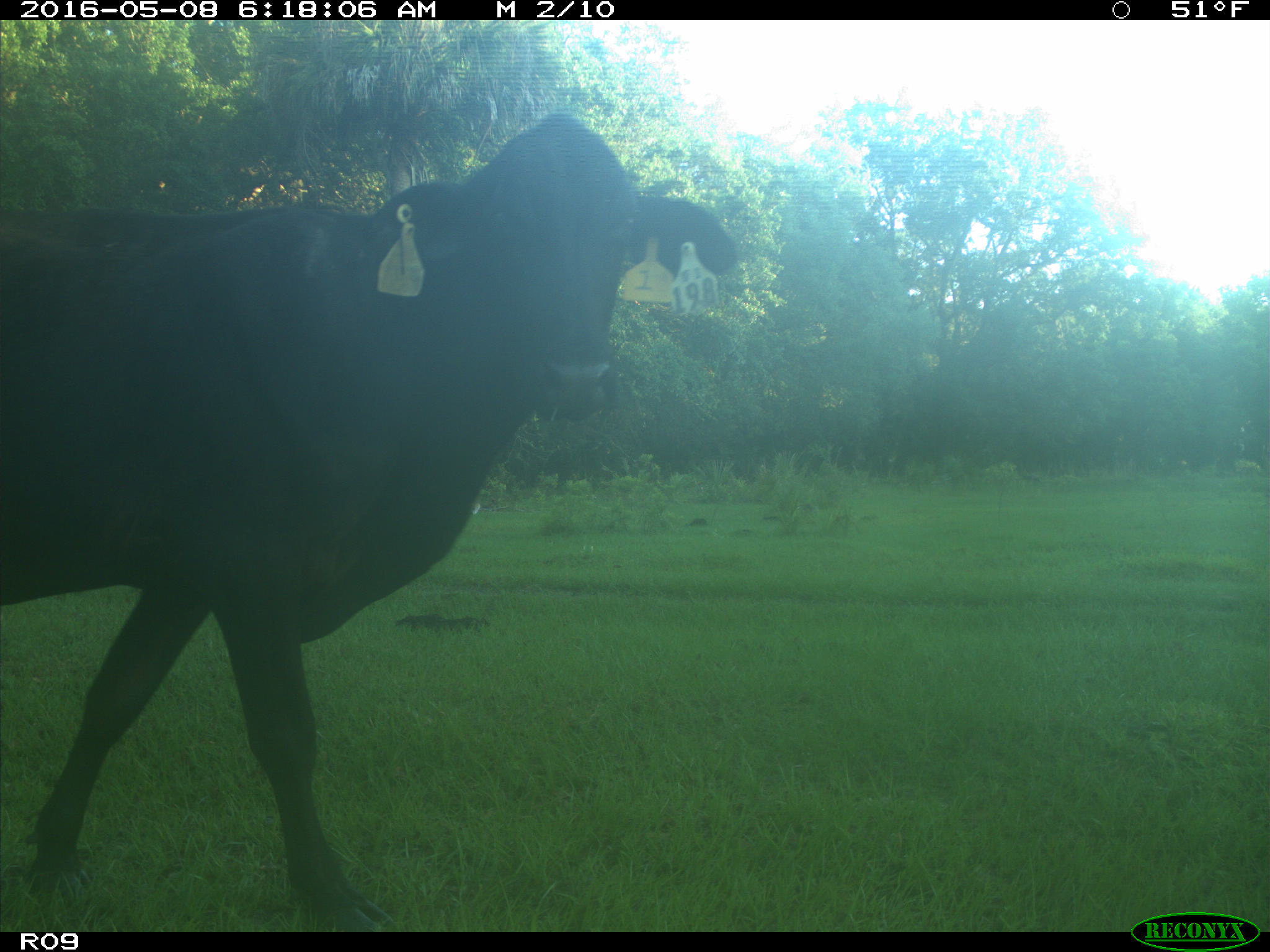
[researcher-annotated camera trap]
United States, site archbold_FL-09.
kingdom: Animalia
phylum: Chordata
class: Mammalia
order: Artiodactyla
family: Bovidae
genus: Bos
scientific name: Bos taurus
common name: domestic cow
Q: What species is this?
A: Bos taurus (domestic cow).